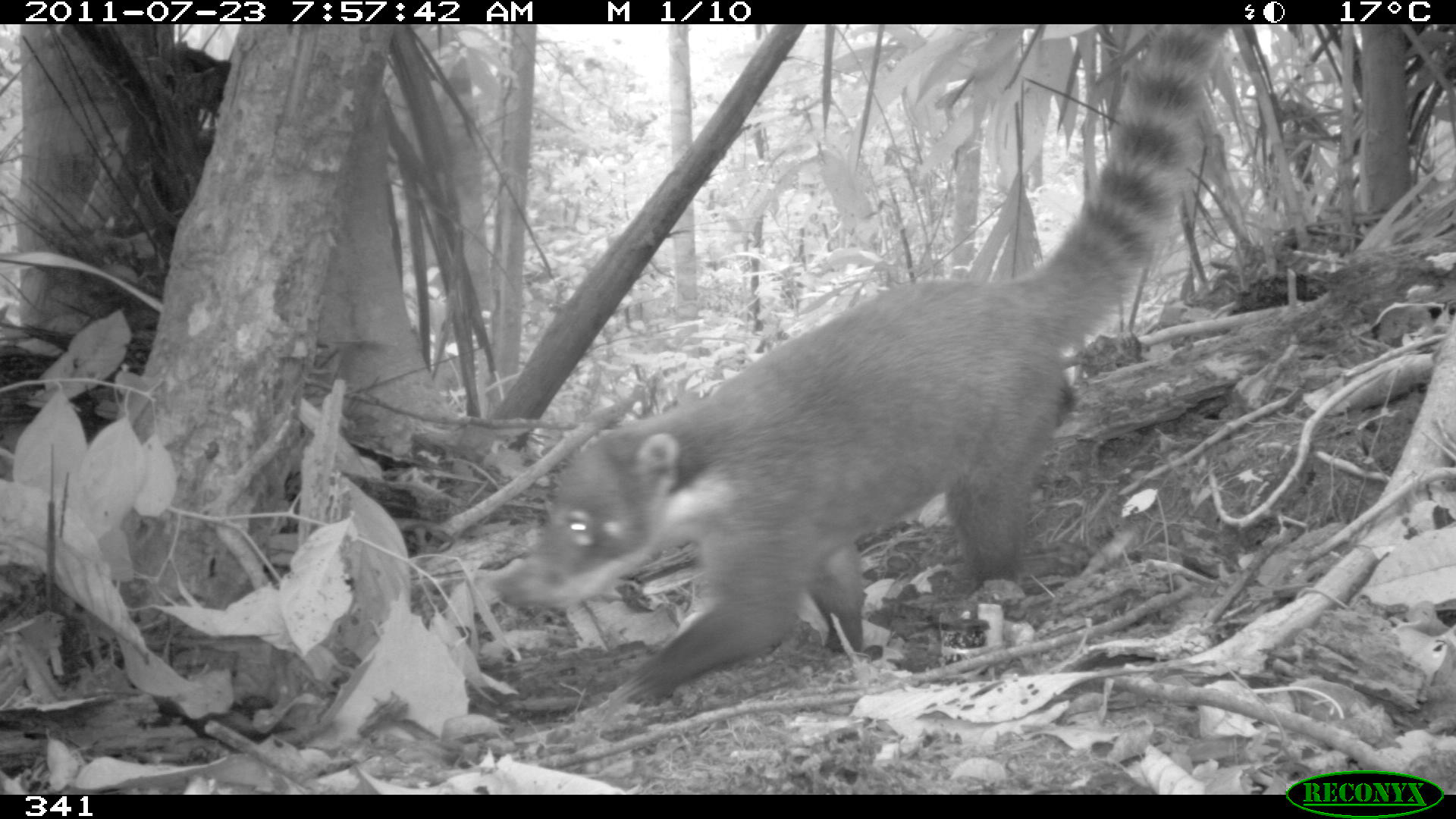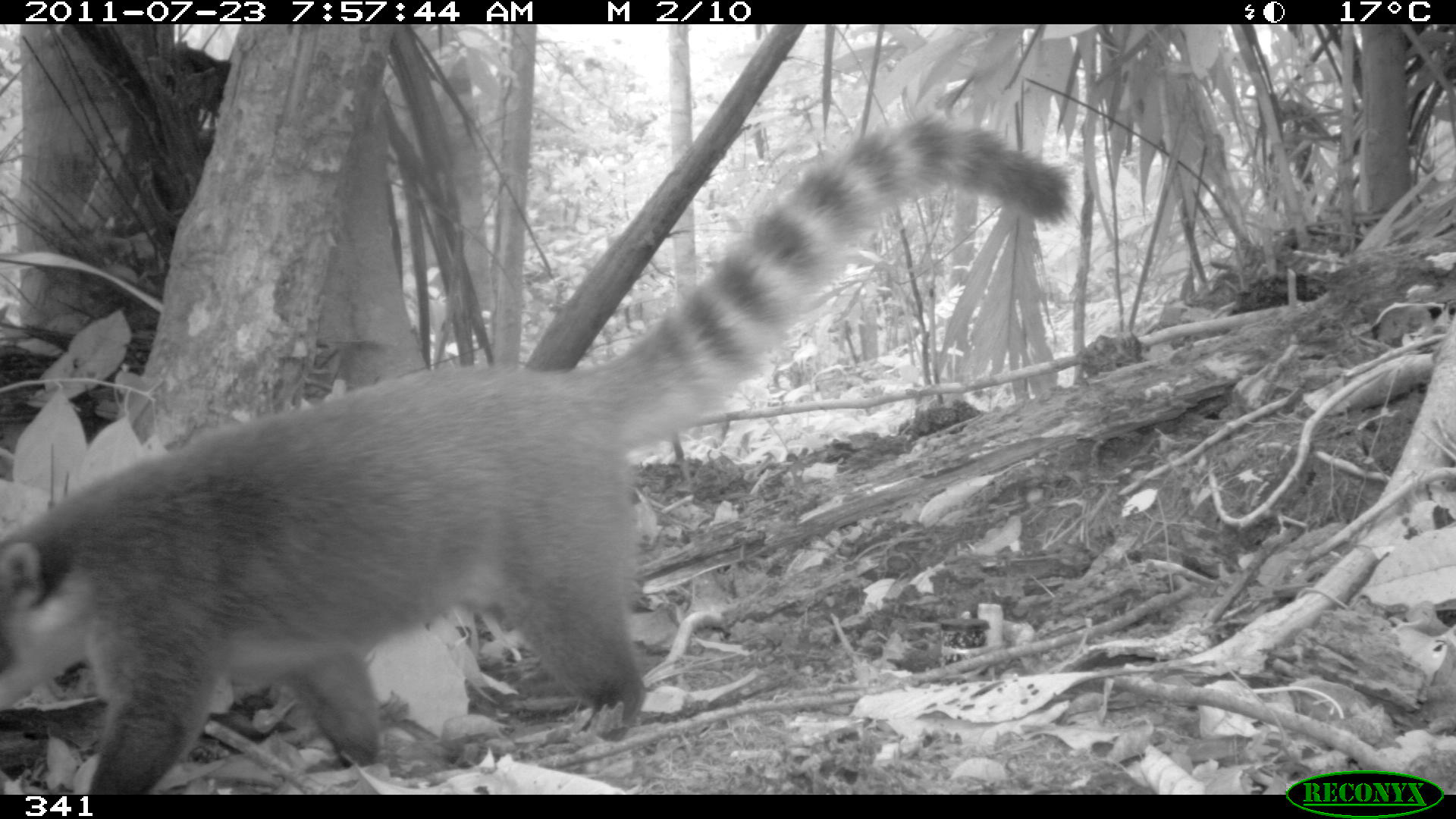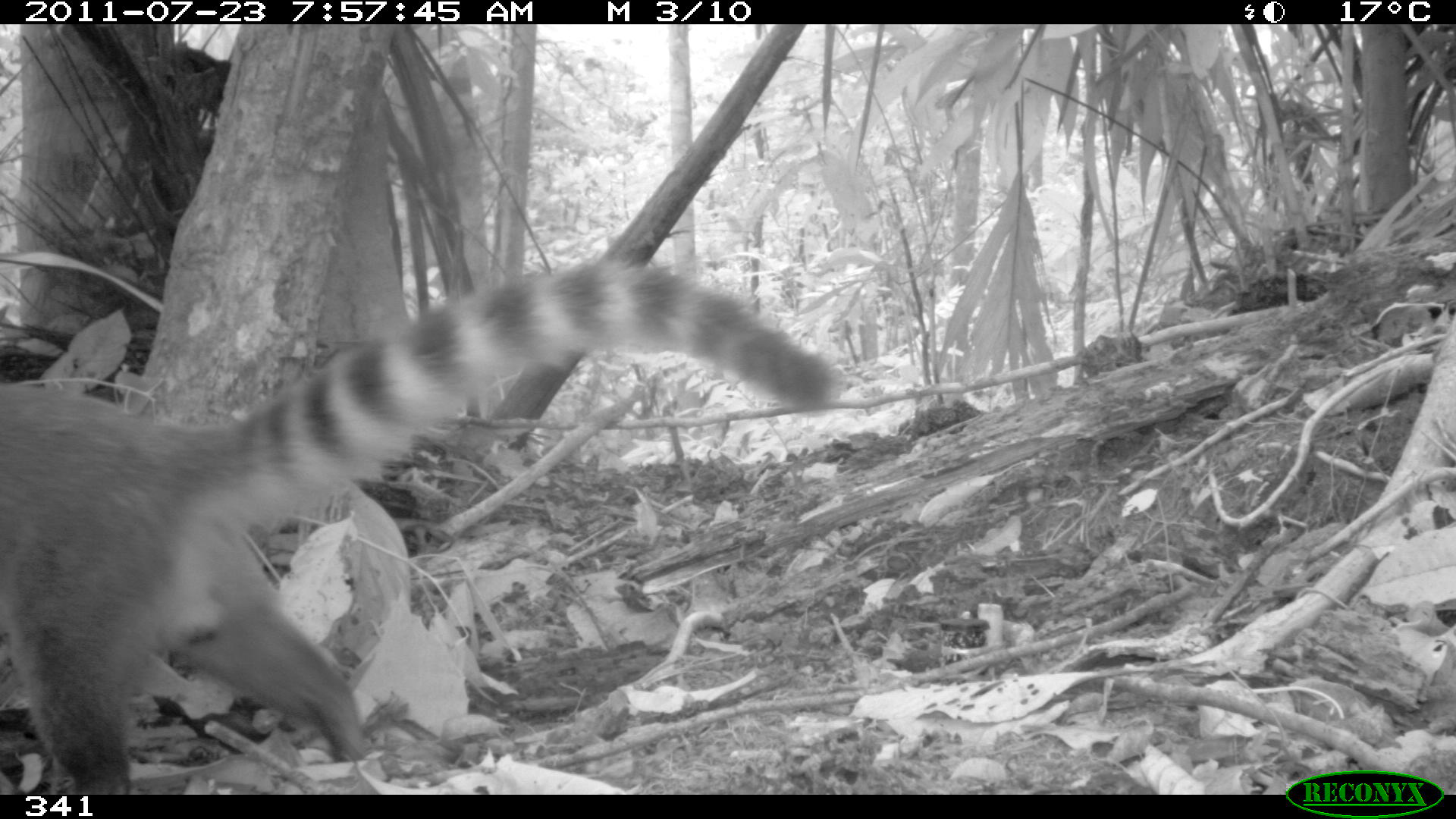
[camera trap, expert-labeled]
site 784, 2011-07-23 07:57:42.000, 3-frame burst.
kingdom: Animalia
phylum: Chordata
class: Mammalia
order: Carnivora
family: Procyonidae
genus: Nasua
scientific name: Nasua nasua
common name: south american coati